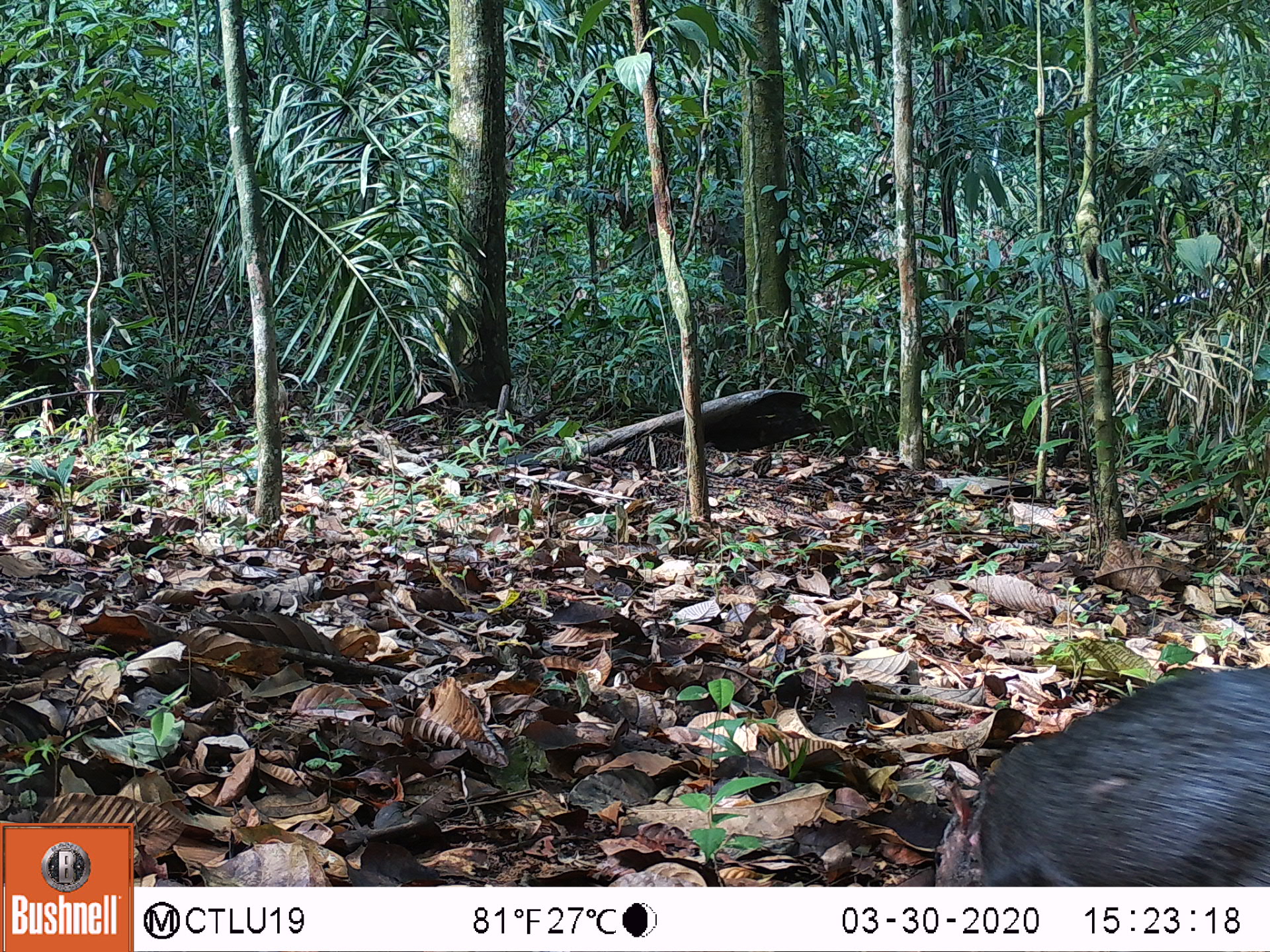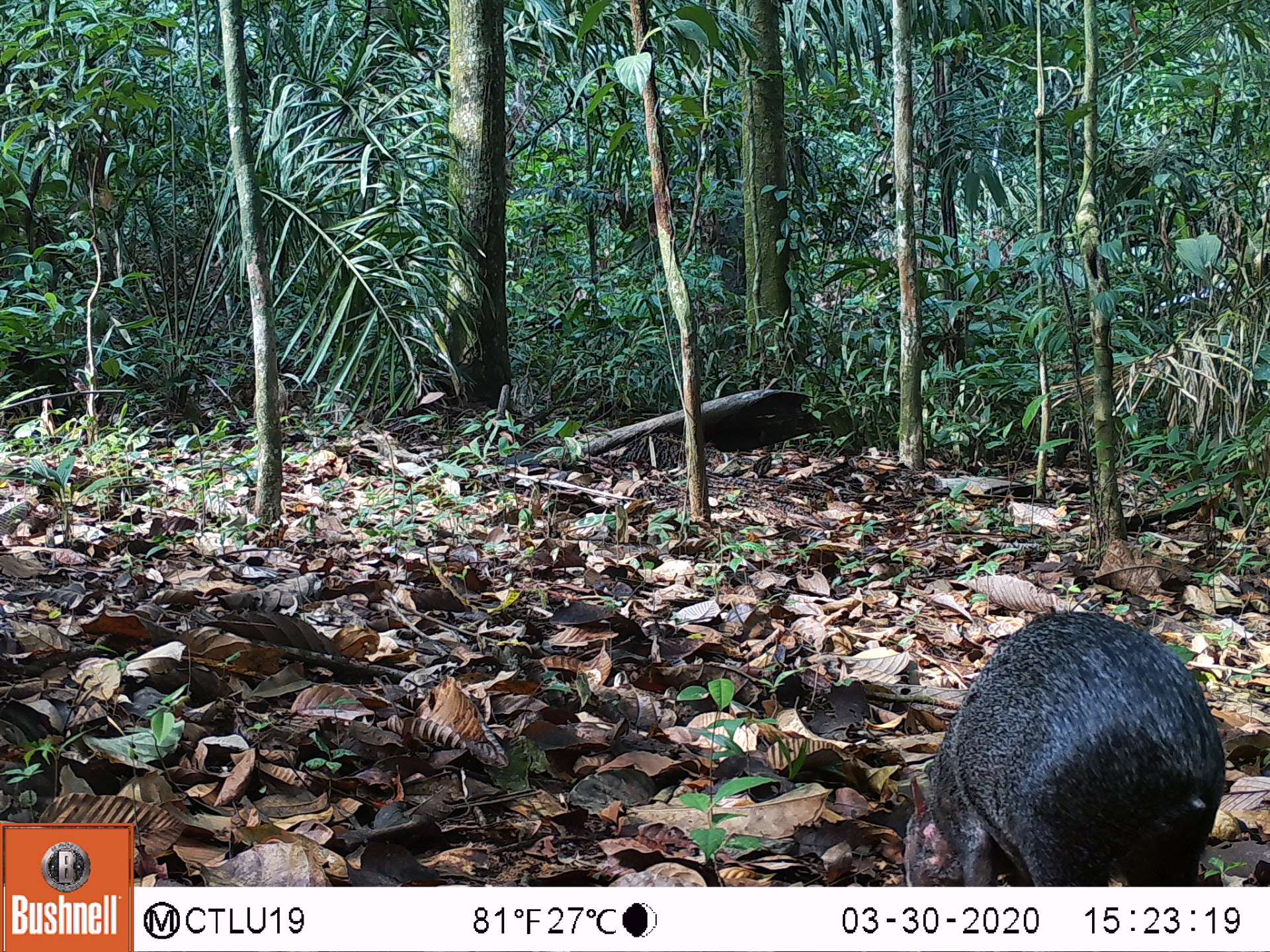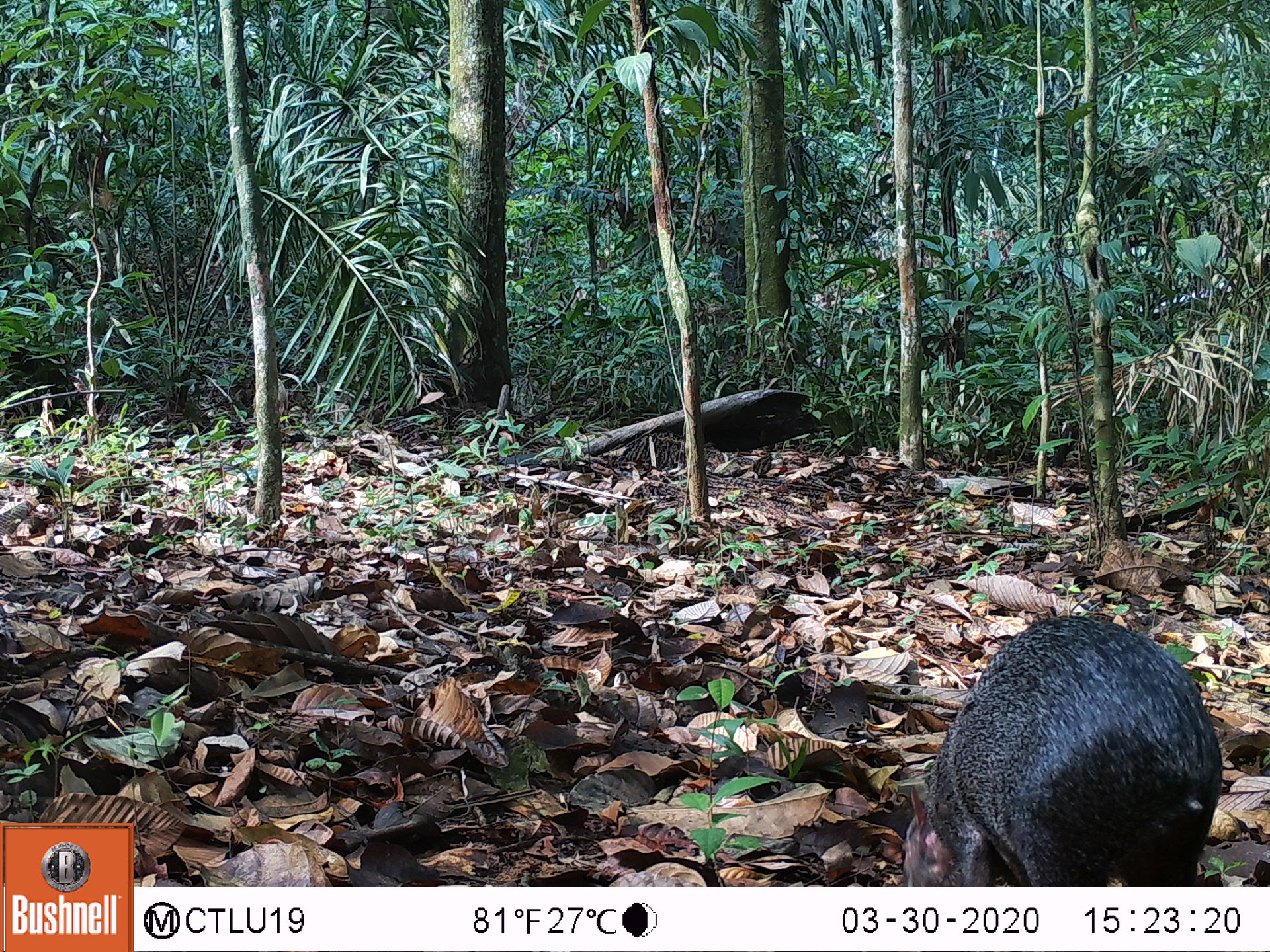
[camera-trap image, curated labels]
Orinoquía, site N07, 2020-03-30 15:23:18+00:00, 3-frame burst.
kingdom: Animalia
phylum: Chordata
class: Mammalia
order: Rodentia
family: Dasyproctidae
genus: Dasyprocta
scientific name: Dasyprocta fuliginosa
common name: black agouti